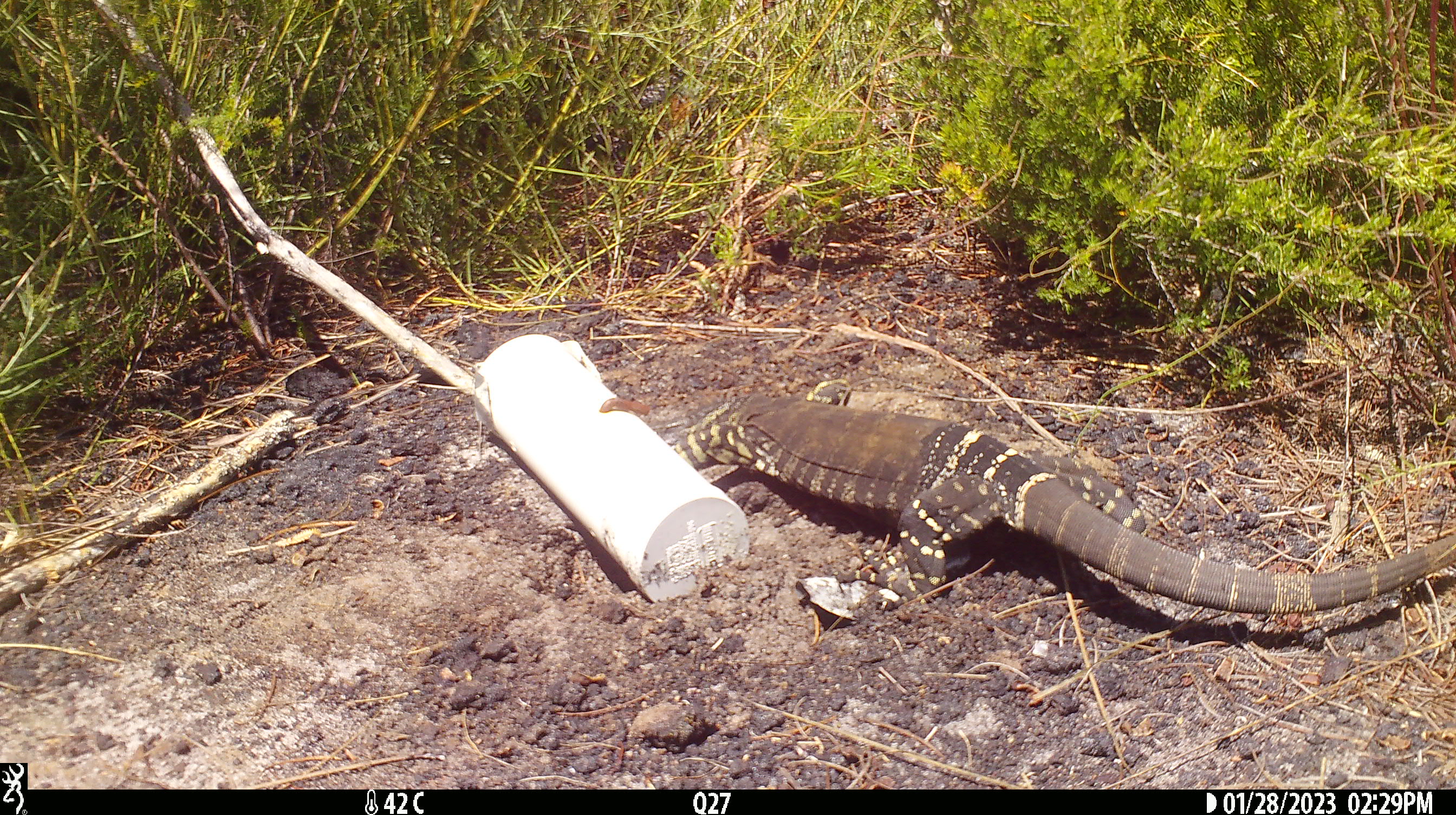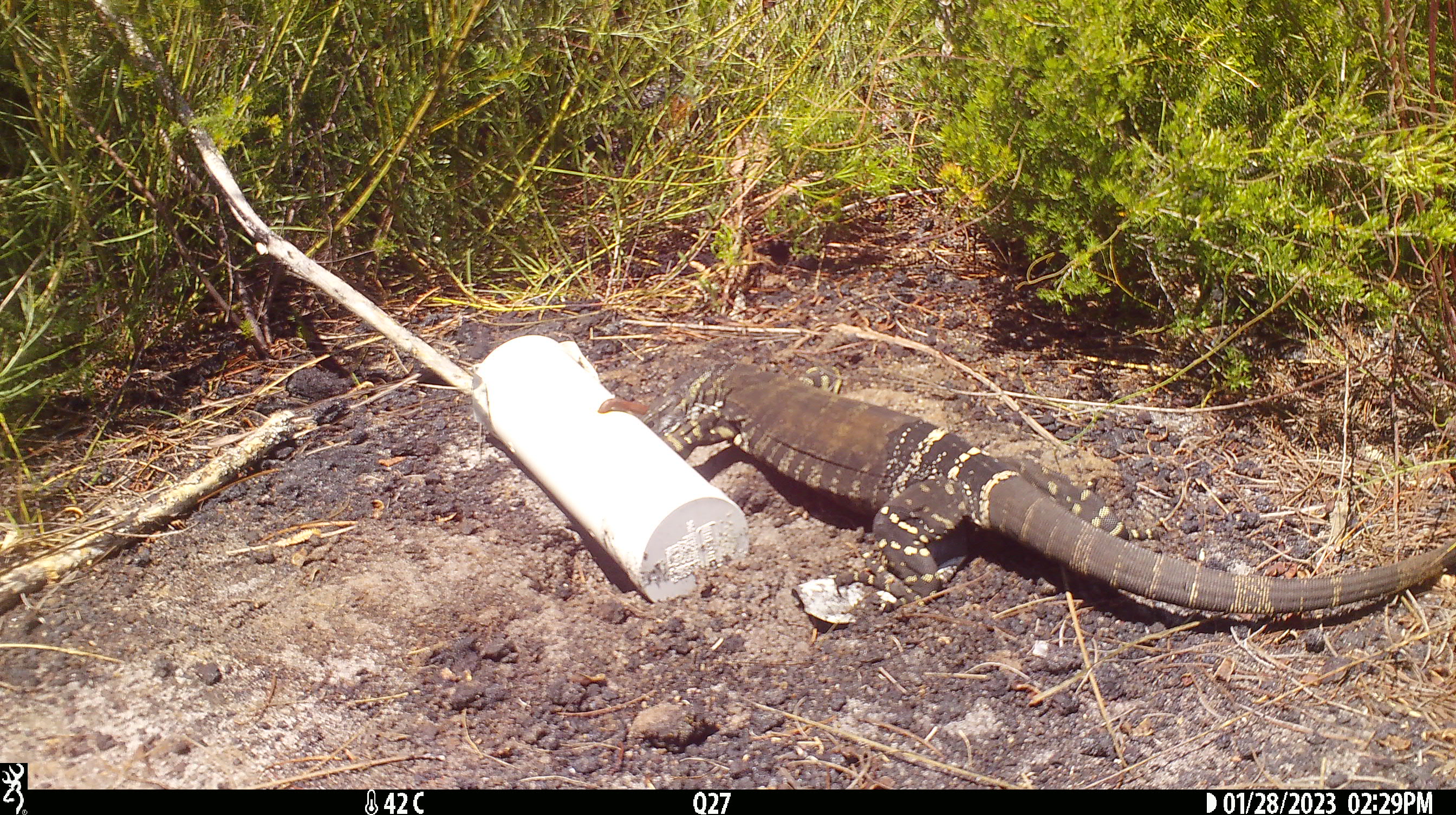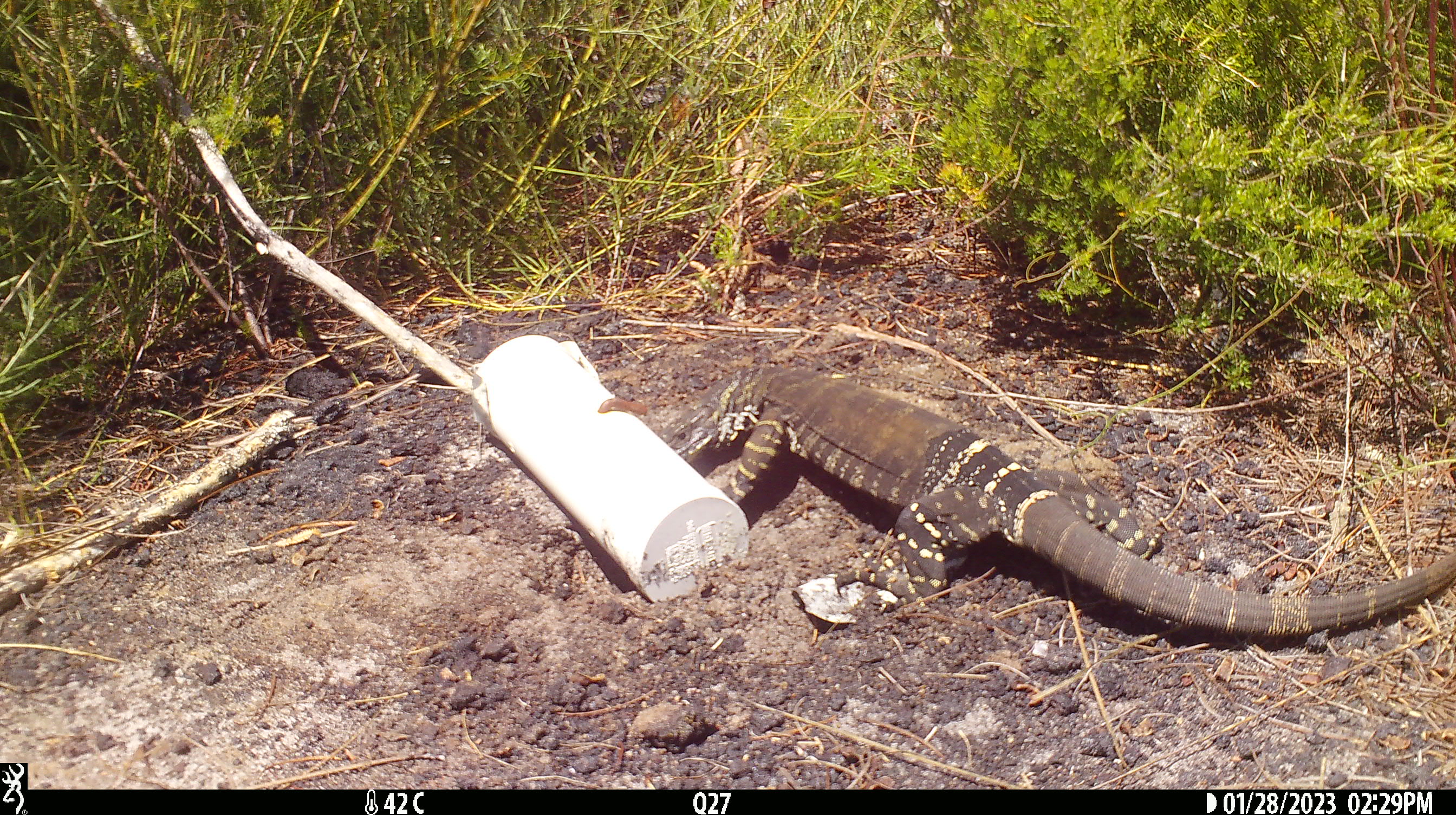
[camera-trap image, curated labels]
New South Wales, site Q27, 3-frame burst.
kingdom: Animalia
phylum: Chordata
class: Reptilia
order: Squamata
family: Varanidae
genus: Varanus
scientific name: Varanus varius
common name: lace monitor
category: goanna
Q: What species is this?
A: Goanna (lace monitor) (Varanus varius).